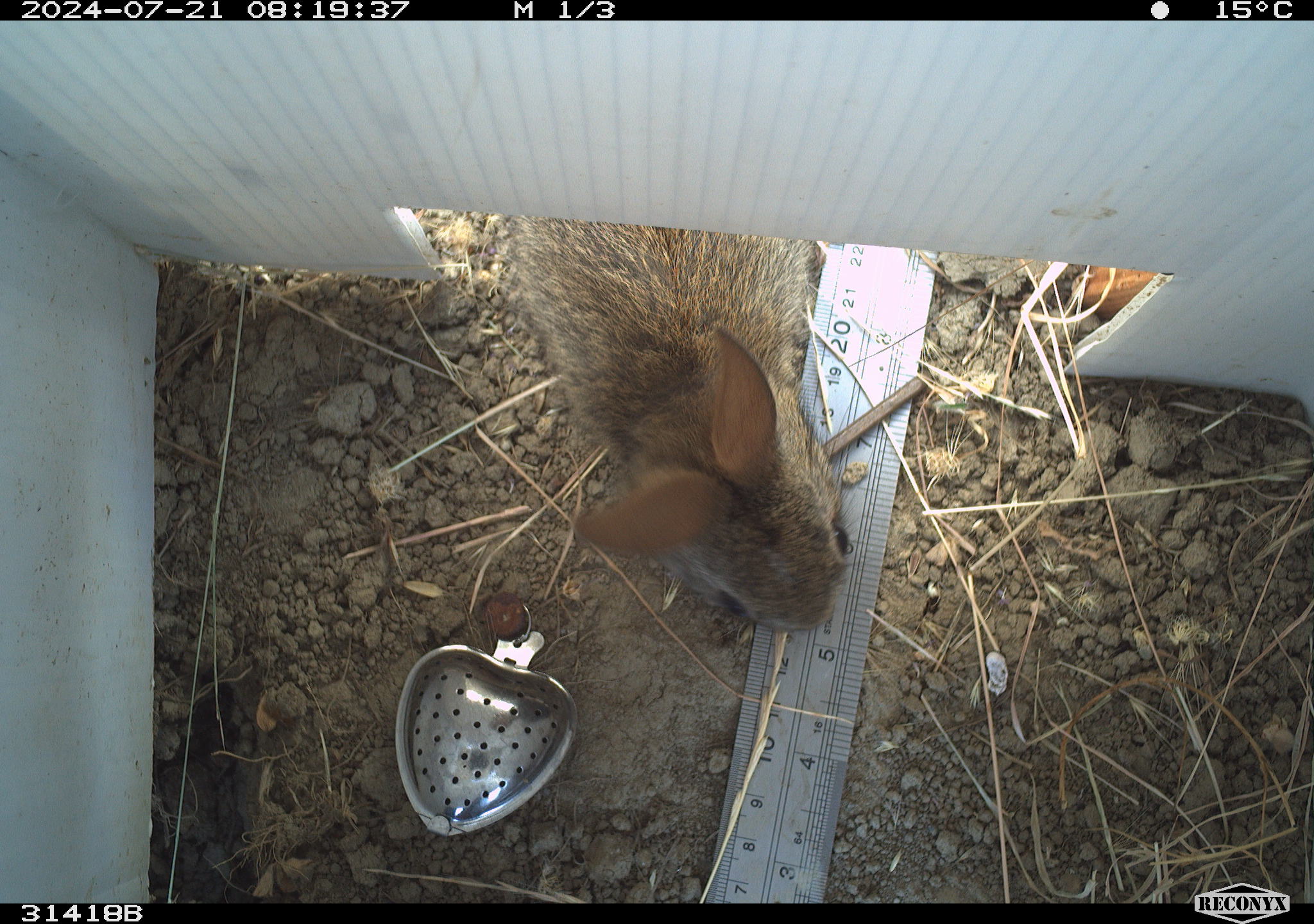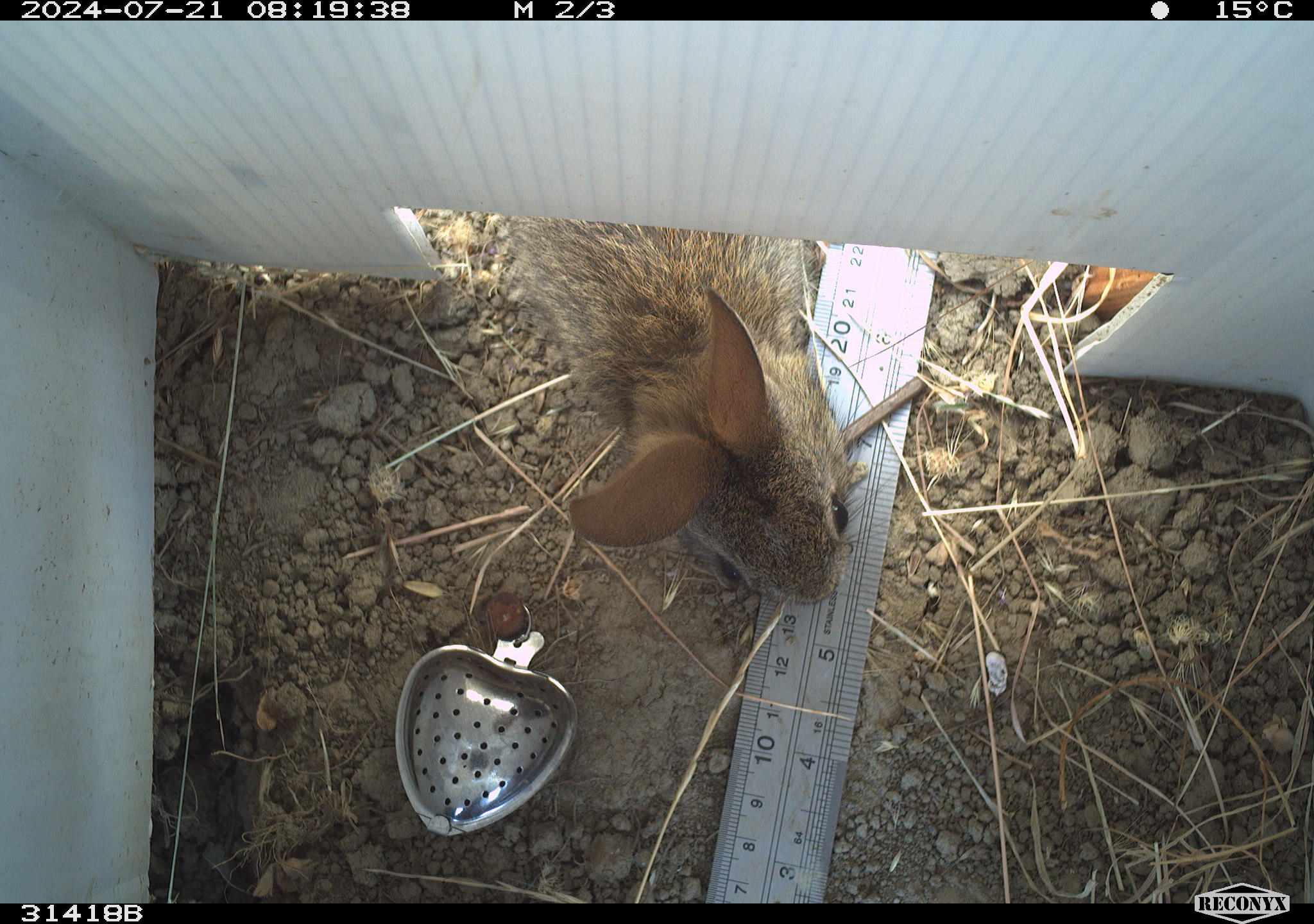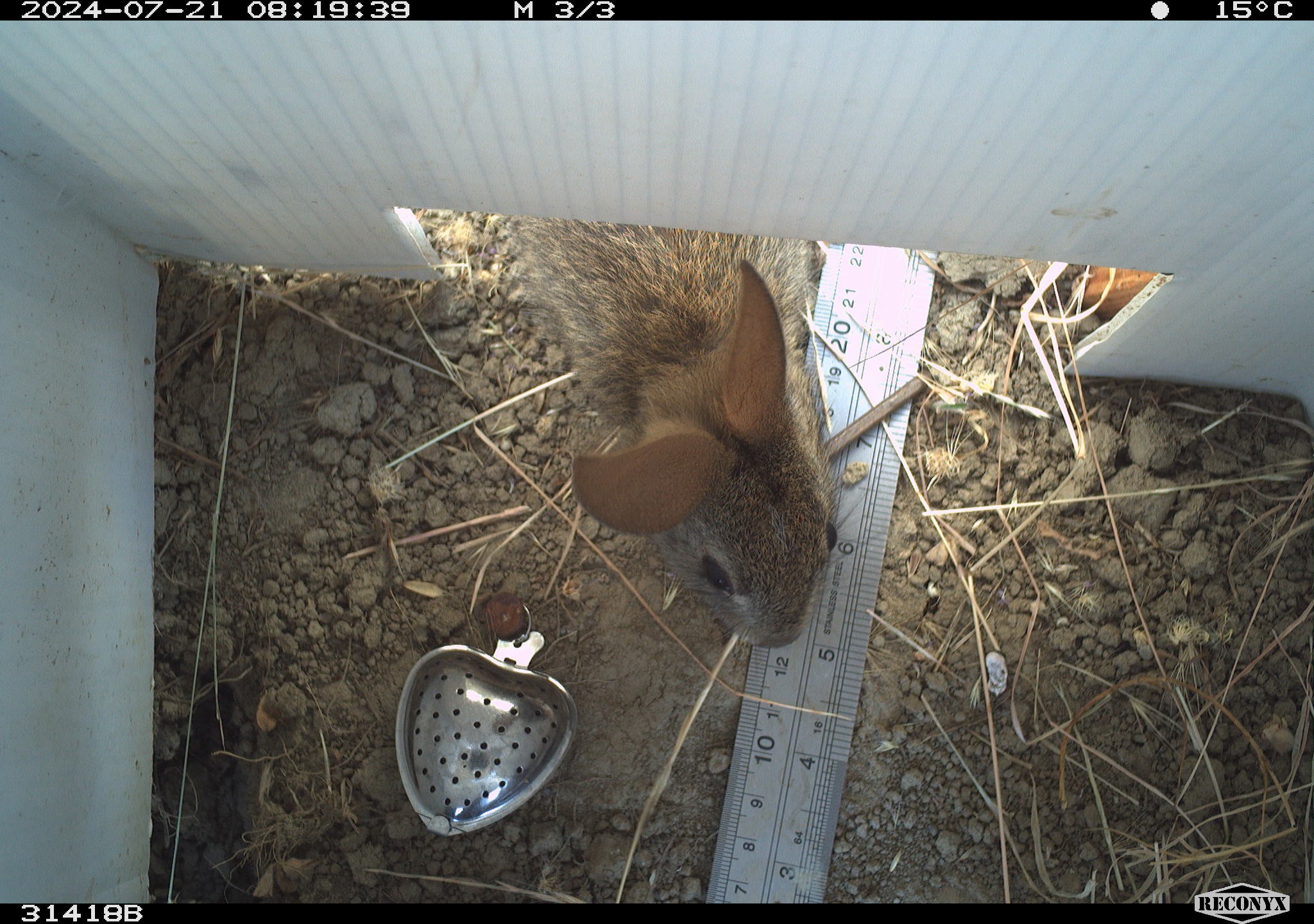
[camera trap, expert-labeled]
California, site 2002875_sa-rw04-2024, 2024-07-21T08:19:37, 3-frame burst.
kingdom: Animalia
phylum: Chordata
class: Mammalia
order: Lagomorpha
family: Leporidae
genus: Sylvilagus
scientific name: Sylvilagus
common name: cottontail rabbits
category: sylvilagus species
Sylvilagus species (cottontail rabbits) (Sylvilagus).